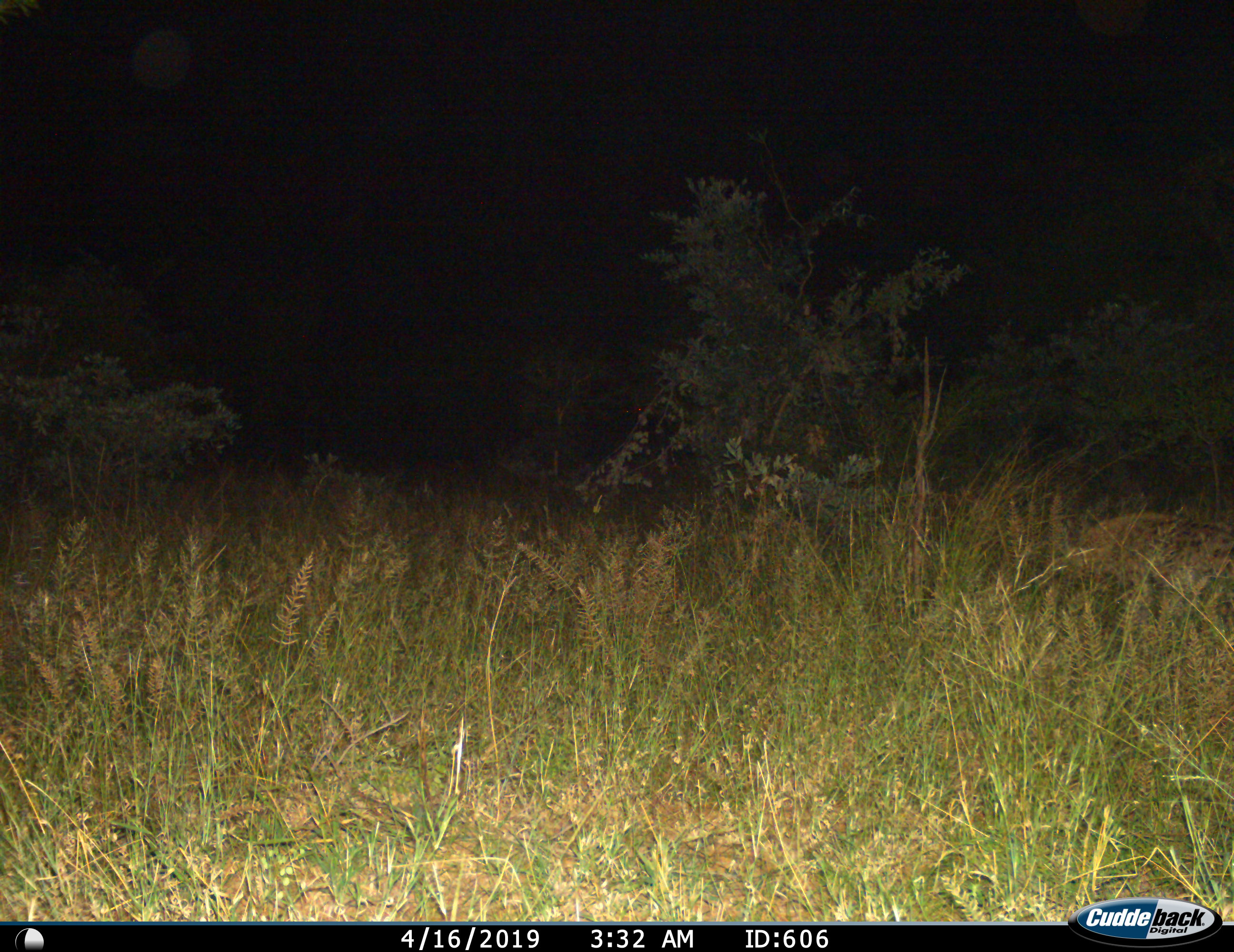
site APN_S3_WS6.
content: unidentified animal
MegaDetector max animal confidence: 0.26